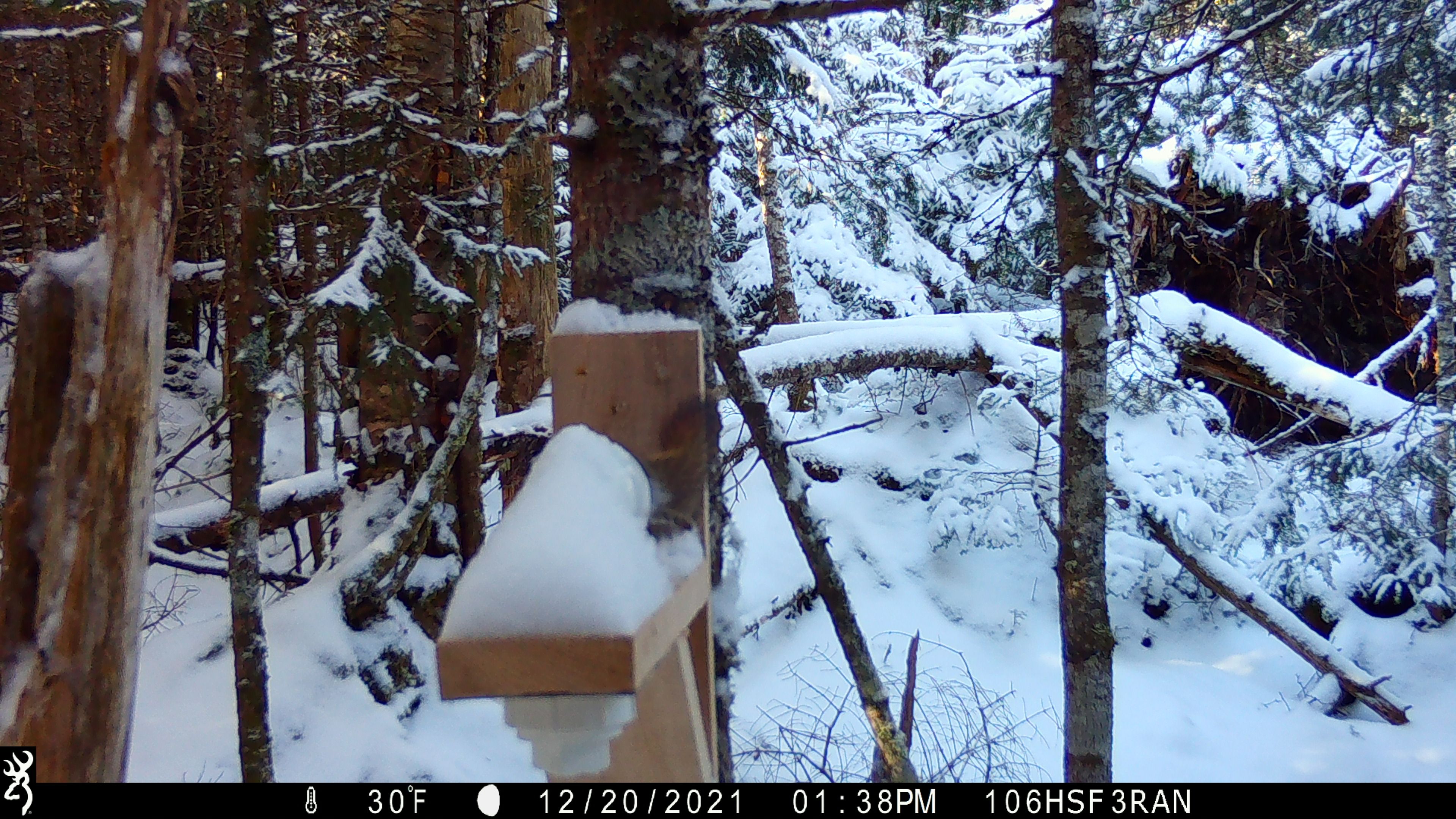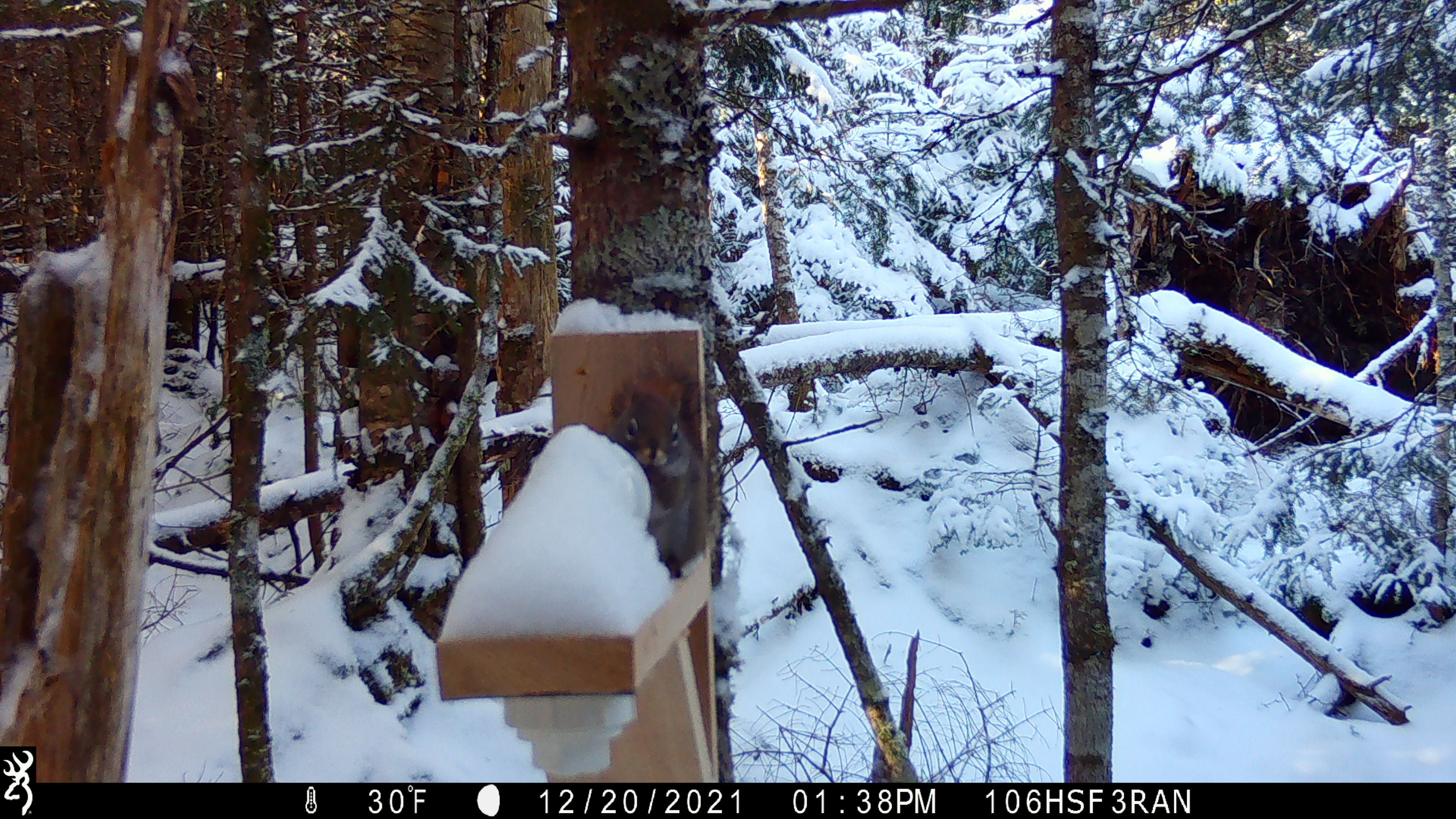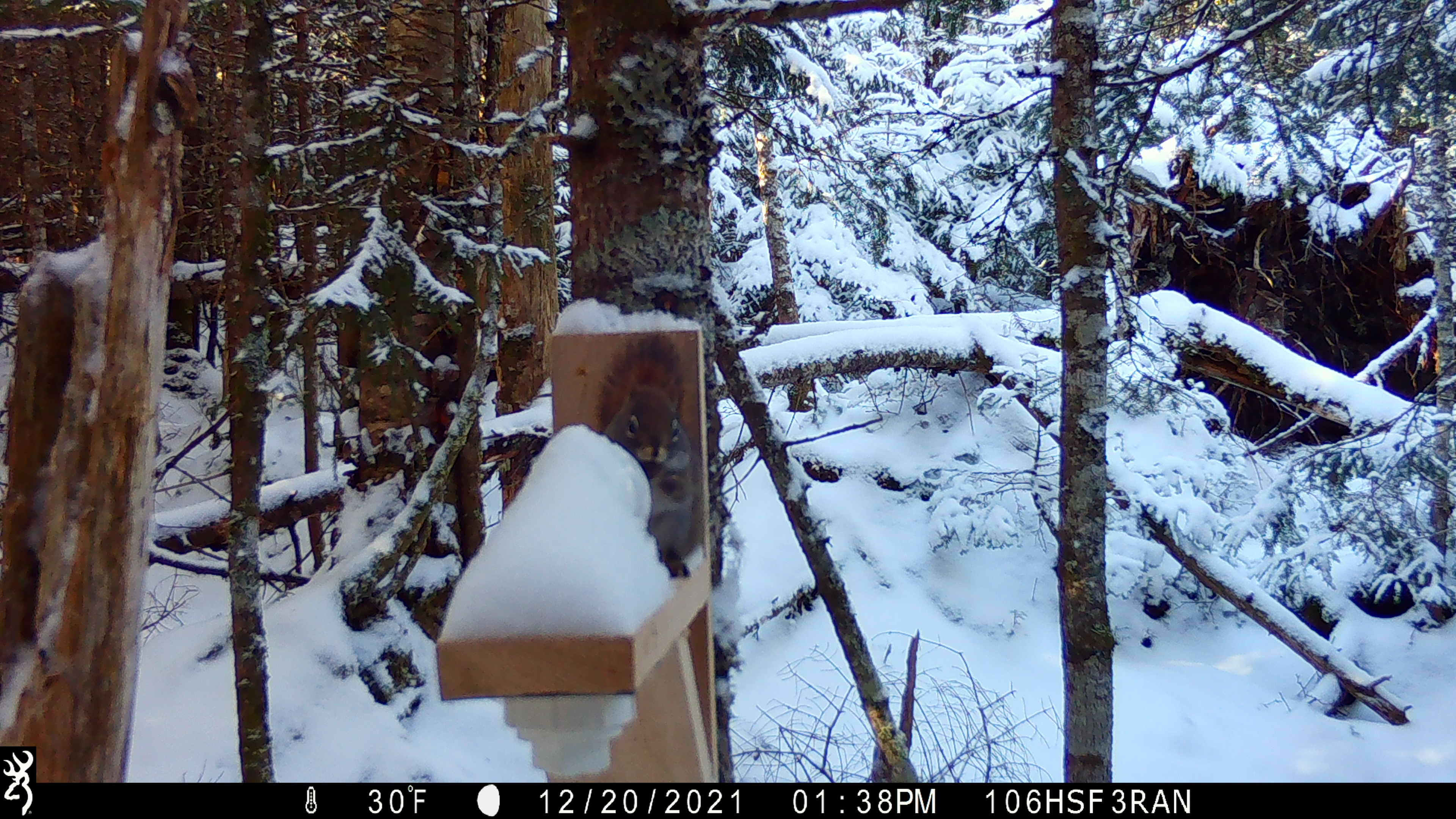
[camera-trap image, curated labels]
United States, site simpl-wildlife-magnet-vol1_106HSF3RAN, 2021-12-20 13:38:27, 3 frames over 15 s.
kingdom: Animalia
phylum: Chordata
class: Mammalia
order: Rodentia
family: Sciuridae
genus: Tamiasciurus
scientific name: Tamiasciurus hudsonicus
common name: red squirrel